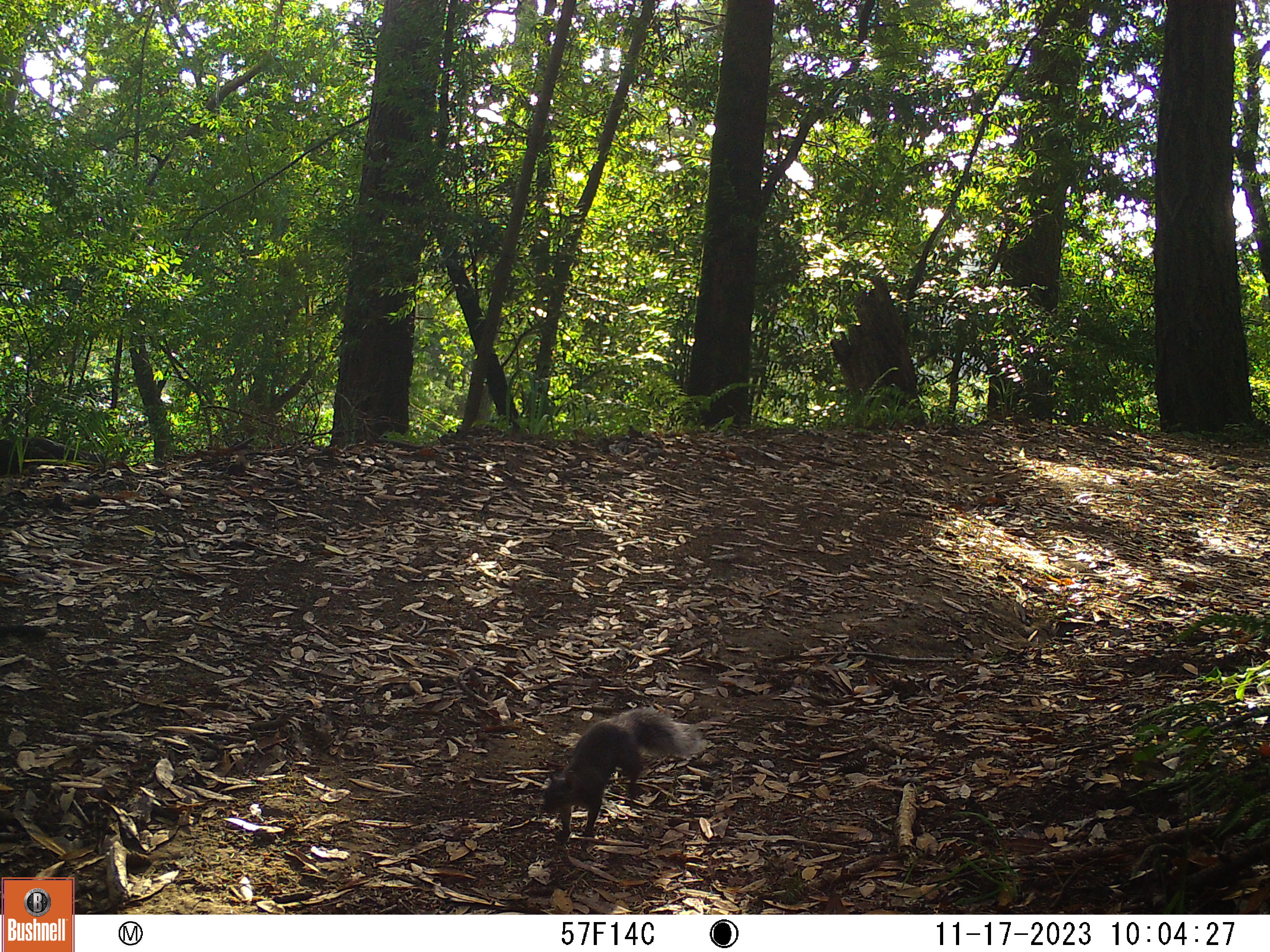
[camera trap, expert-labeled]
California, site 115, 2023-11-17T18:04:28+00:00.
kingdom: Animalia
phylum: Chordata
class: Mammalia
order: Rodentia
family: Sciuridae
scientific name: Sciuridae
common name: squirrel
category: unknown squirrel